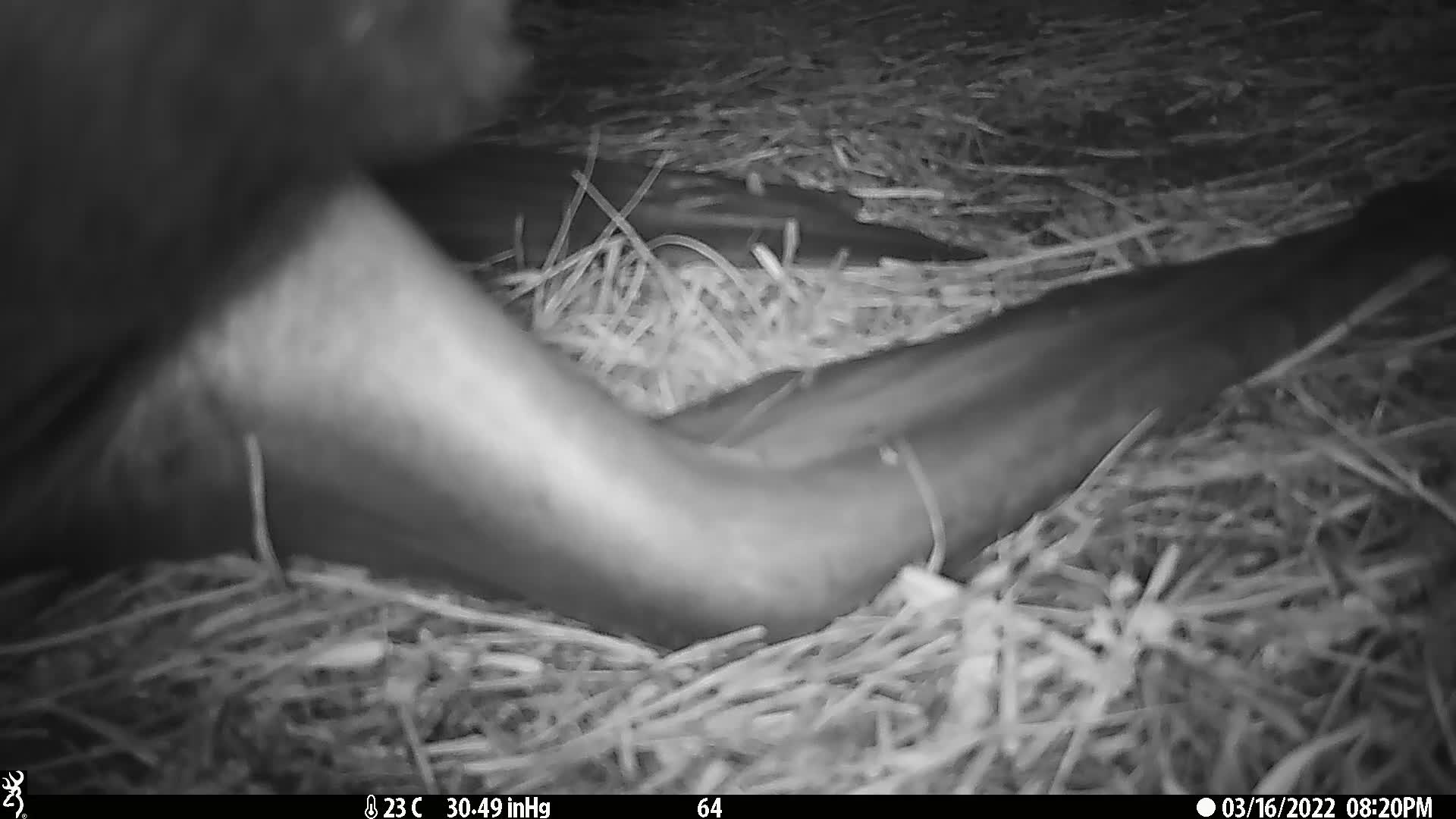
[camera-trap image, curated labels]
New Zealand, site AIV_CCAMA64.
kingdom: Animalia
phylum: Chordata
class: Mammalia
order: Carnivora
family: Otariidae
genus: Phocarctos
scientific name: Phocarctos hookeri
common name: new zealand sea lion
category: sealion